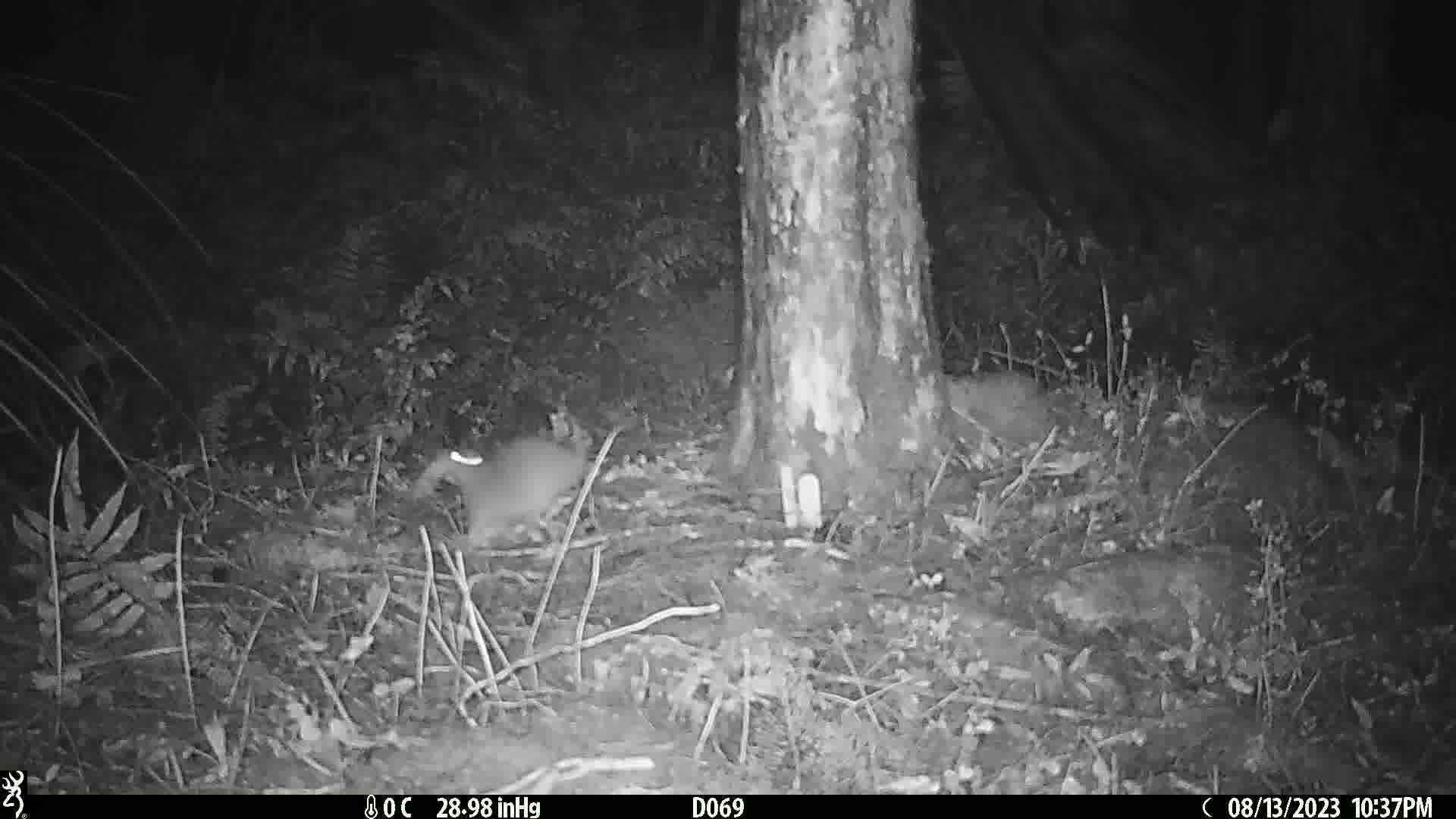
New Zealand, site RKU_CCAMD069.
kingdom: Animalia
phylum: Chordata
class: Mammalia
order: Rodentia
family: Muridae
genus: Rattus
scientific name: Rattus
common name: rat